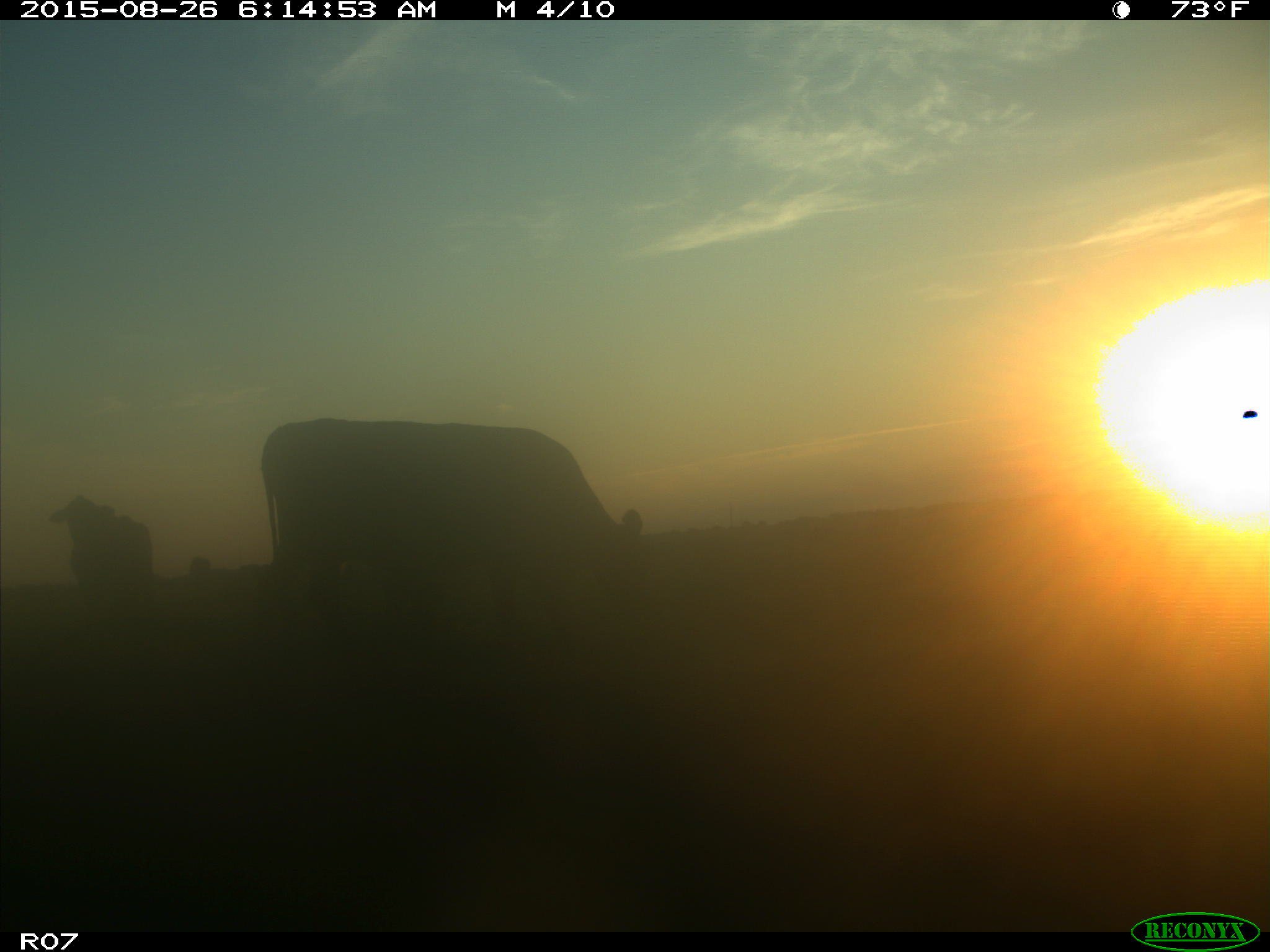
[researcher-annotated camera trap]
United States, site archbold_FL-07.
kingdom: Animalia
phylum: Chordata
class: Mammalia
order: Artiodactyla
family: Bovidae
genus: Bos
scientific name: Bos taurus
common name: domestic cow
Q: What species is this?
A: Bos taurus (domestic cow).